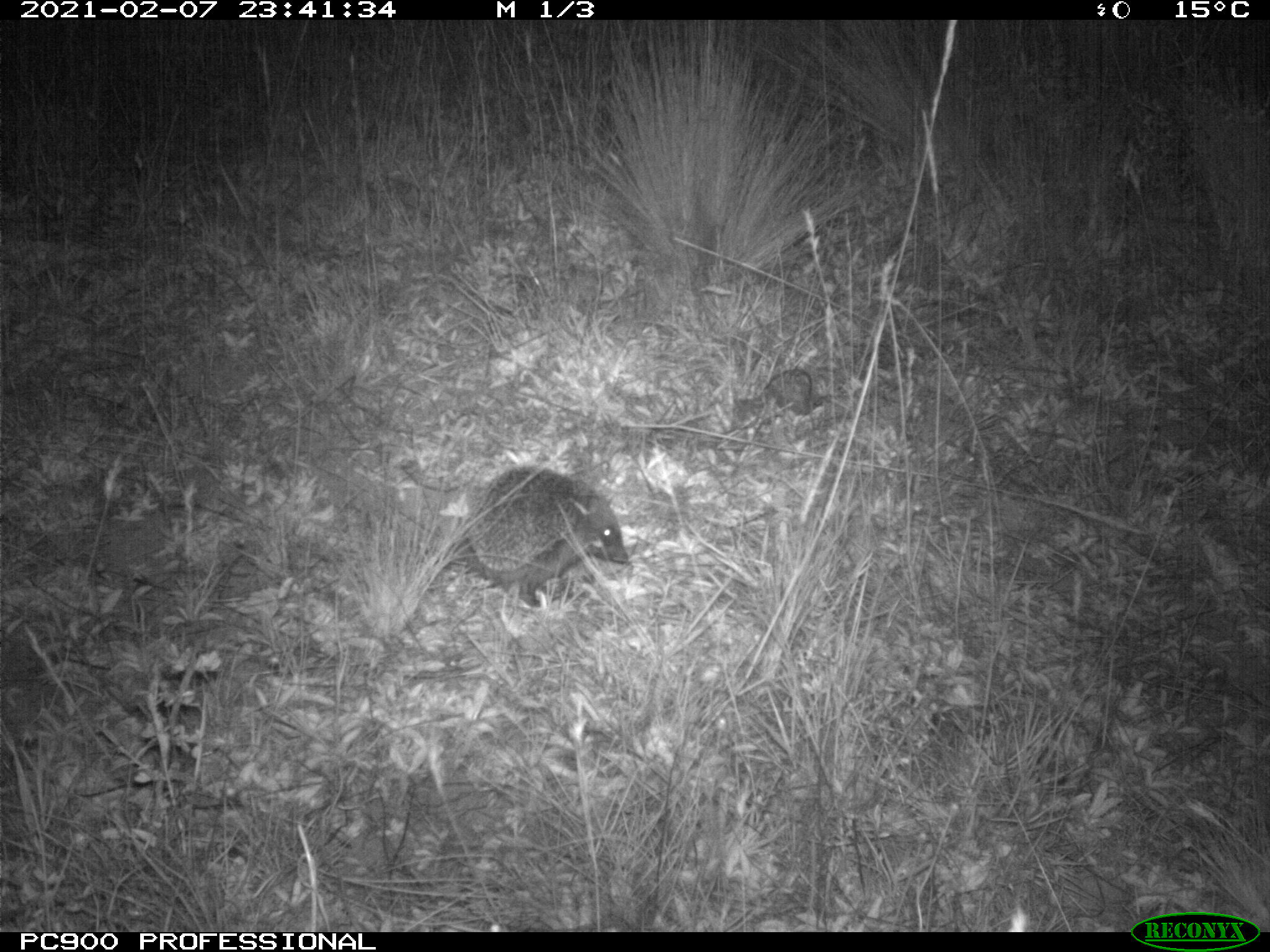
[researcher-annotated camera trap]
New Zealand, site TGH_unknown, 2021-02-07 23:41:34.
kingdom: Animalia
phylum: Chordata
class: Mammalia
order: Eulipotyphla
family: Erinaceidae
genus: Erinaceus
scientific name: Erinaceus europaeus europaeus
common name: european hedgehog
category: hedgehog